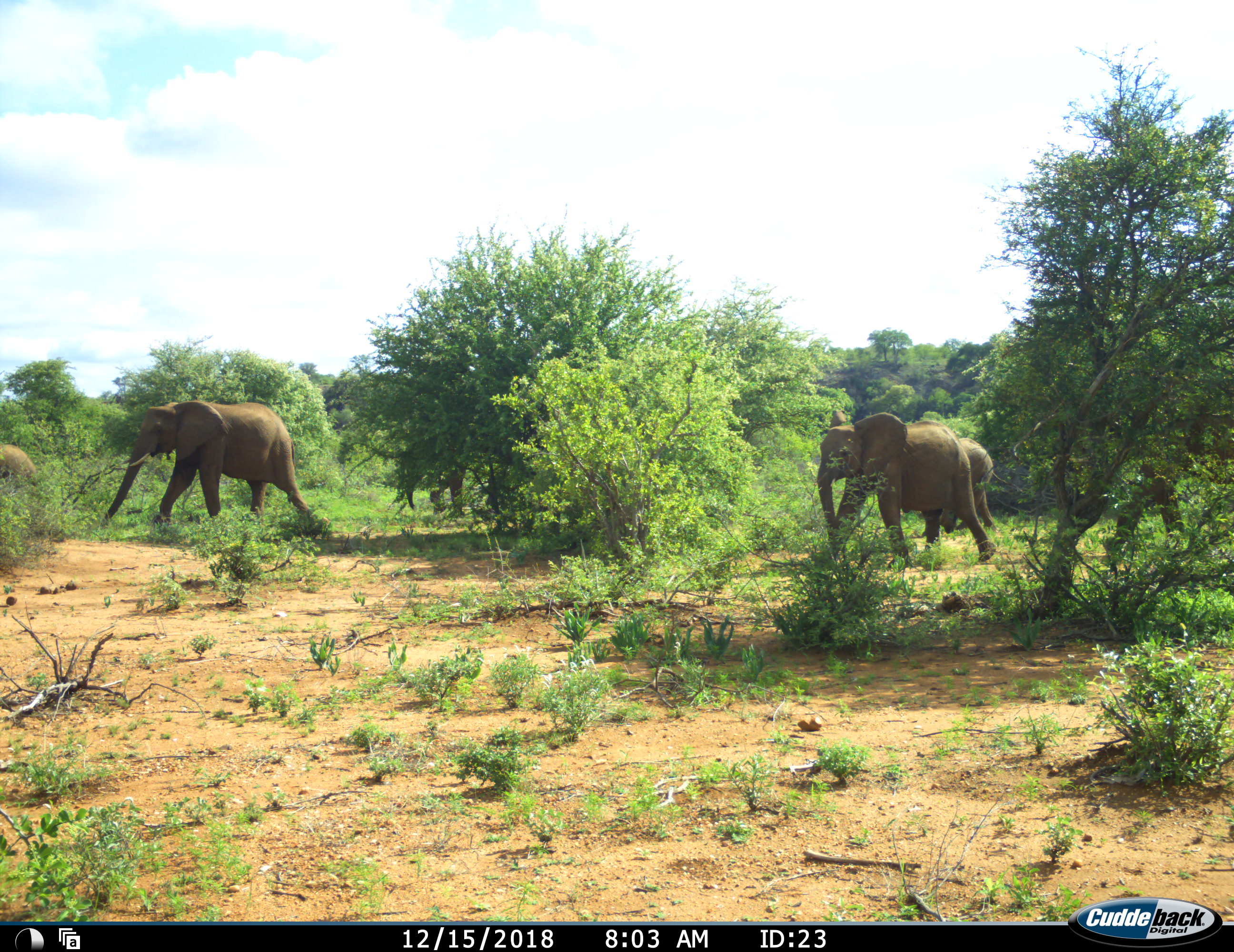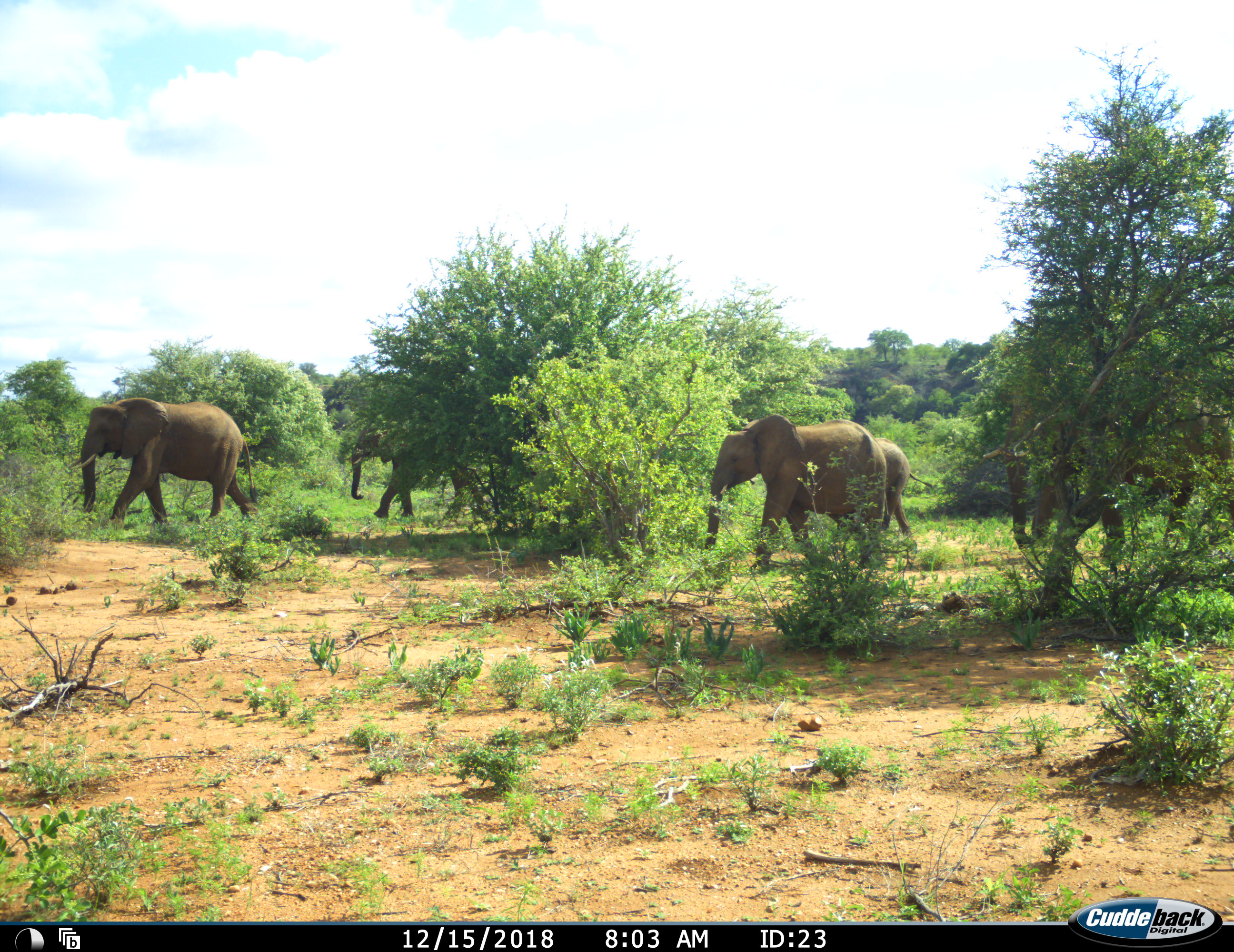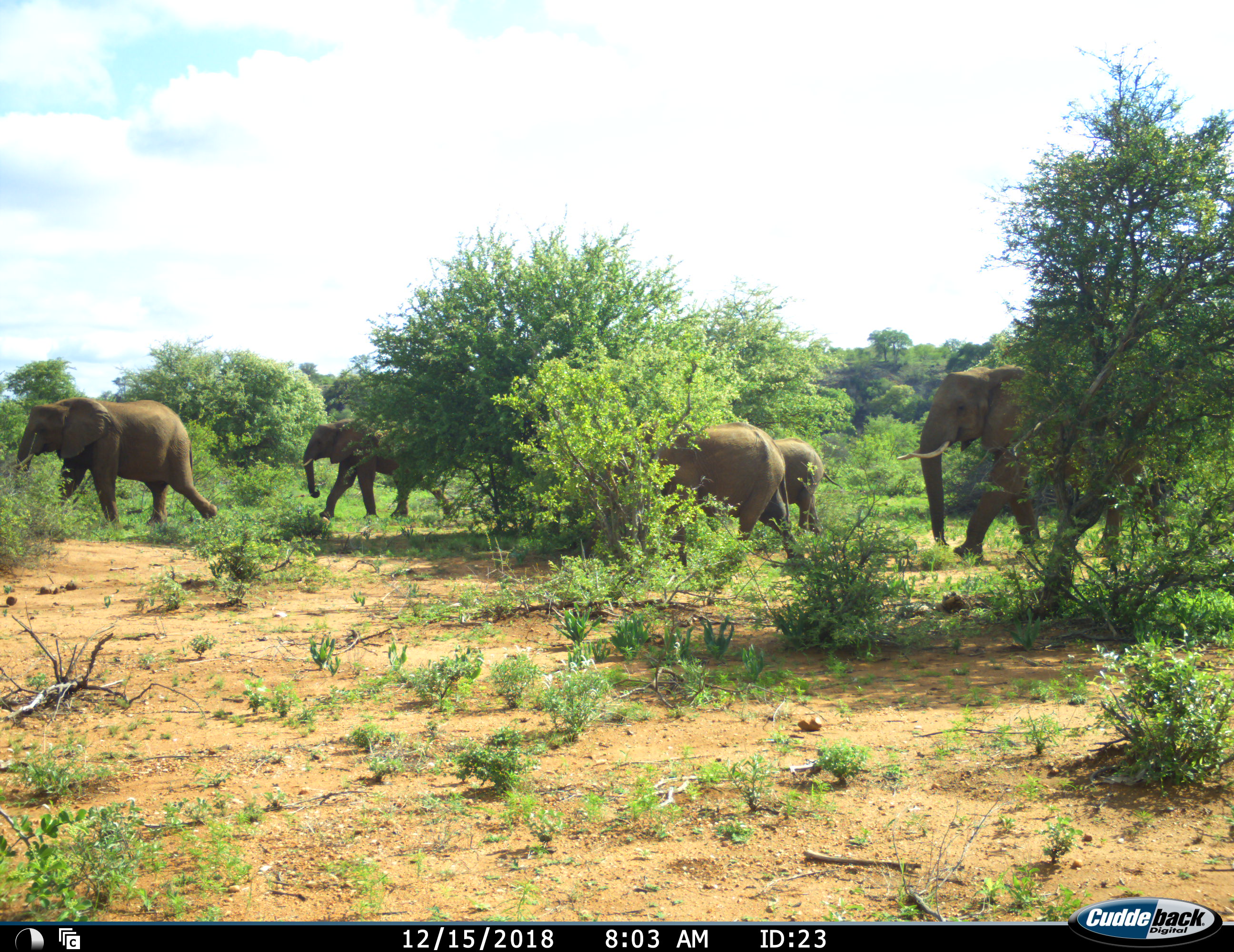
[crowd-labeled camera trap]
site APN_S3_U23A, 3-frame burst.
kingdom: Animalia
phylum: Chordata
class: Mammalia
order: Proboscidea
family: Elephantidae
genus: Loxodonta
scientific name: Loxodonta africana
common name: african bush elephant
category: elephant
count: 6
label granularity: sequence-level